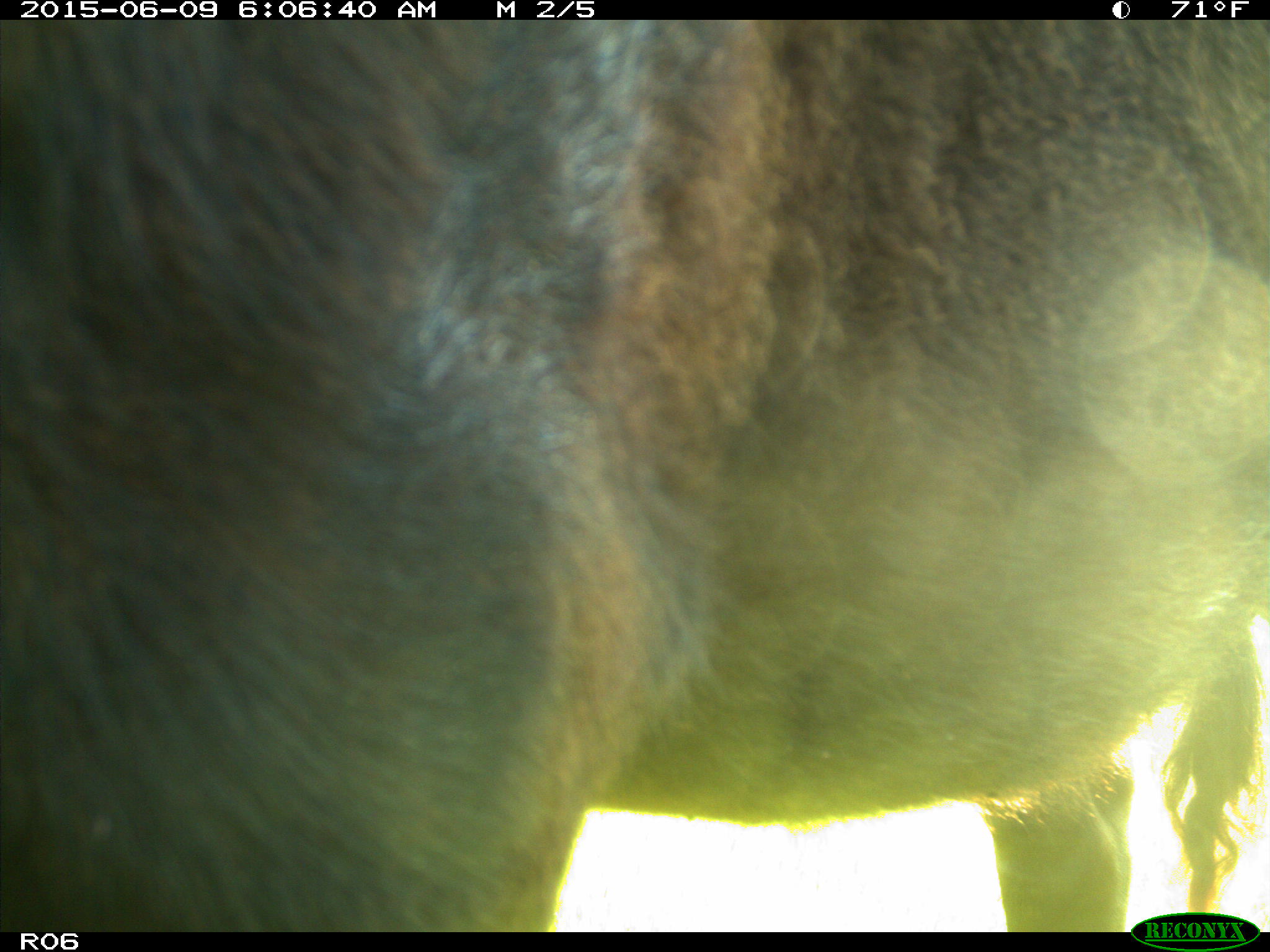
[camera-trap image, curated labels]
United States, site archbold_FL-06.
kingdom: Animalia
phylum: Chordata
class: Mammalia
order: Artiodactyla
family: Bovidae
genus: Bos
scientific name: Bos taurus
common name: domestic cow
Bos taurus (domestic cow).